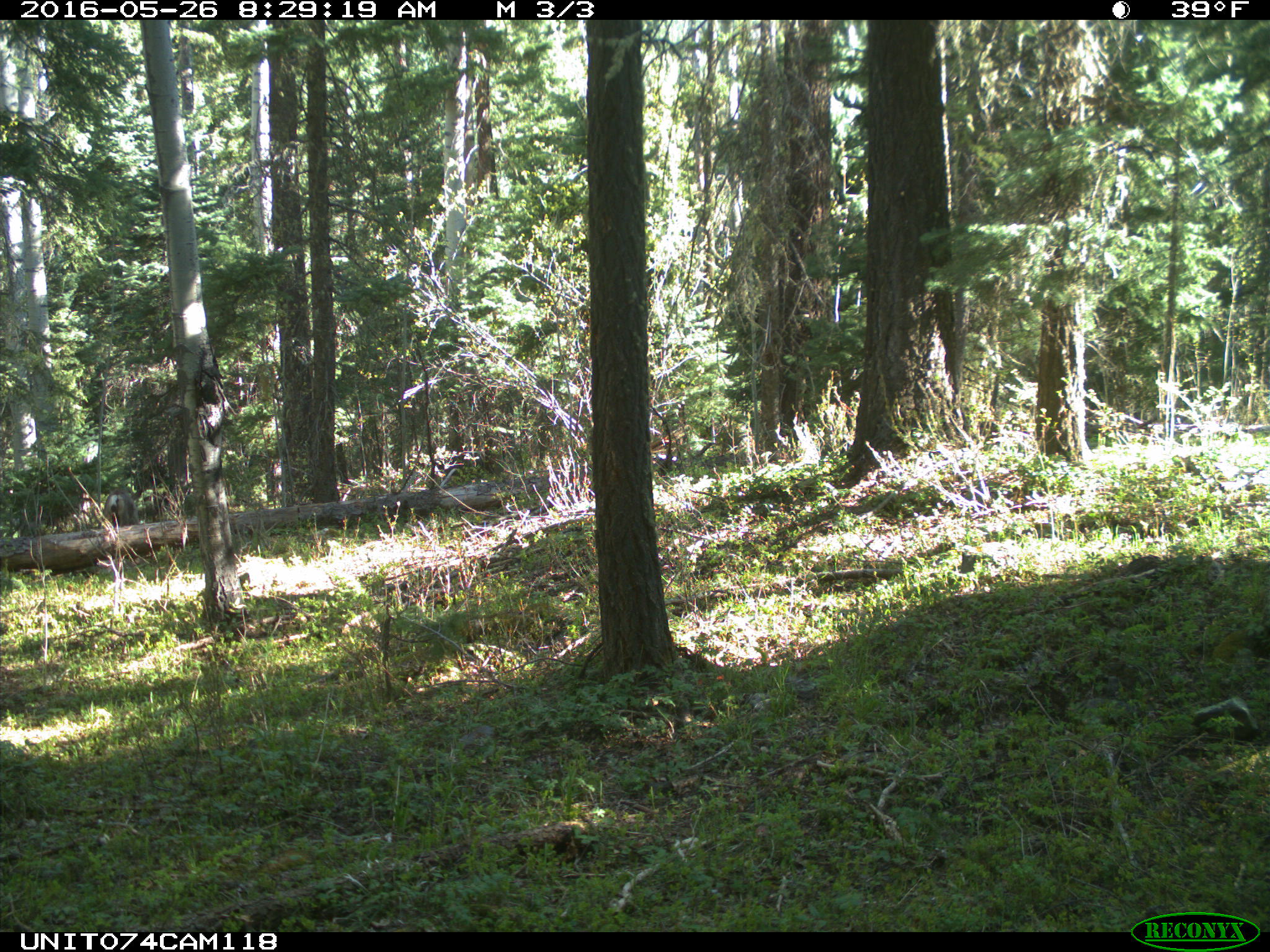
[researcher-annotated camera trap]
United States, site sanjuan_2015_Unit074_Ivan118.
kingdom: Animalia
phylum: Chordata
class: Mammalia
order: Artiodactyla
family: Cervidae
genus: Odocoileus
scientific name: Odocoileus hemionus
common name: mule deer